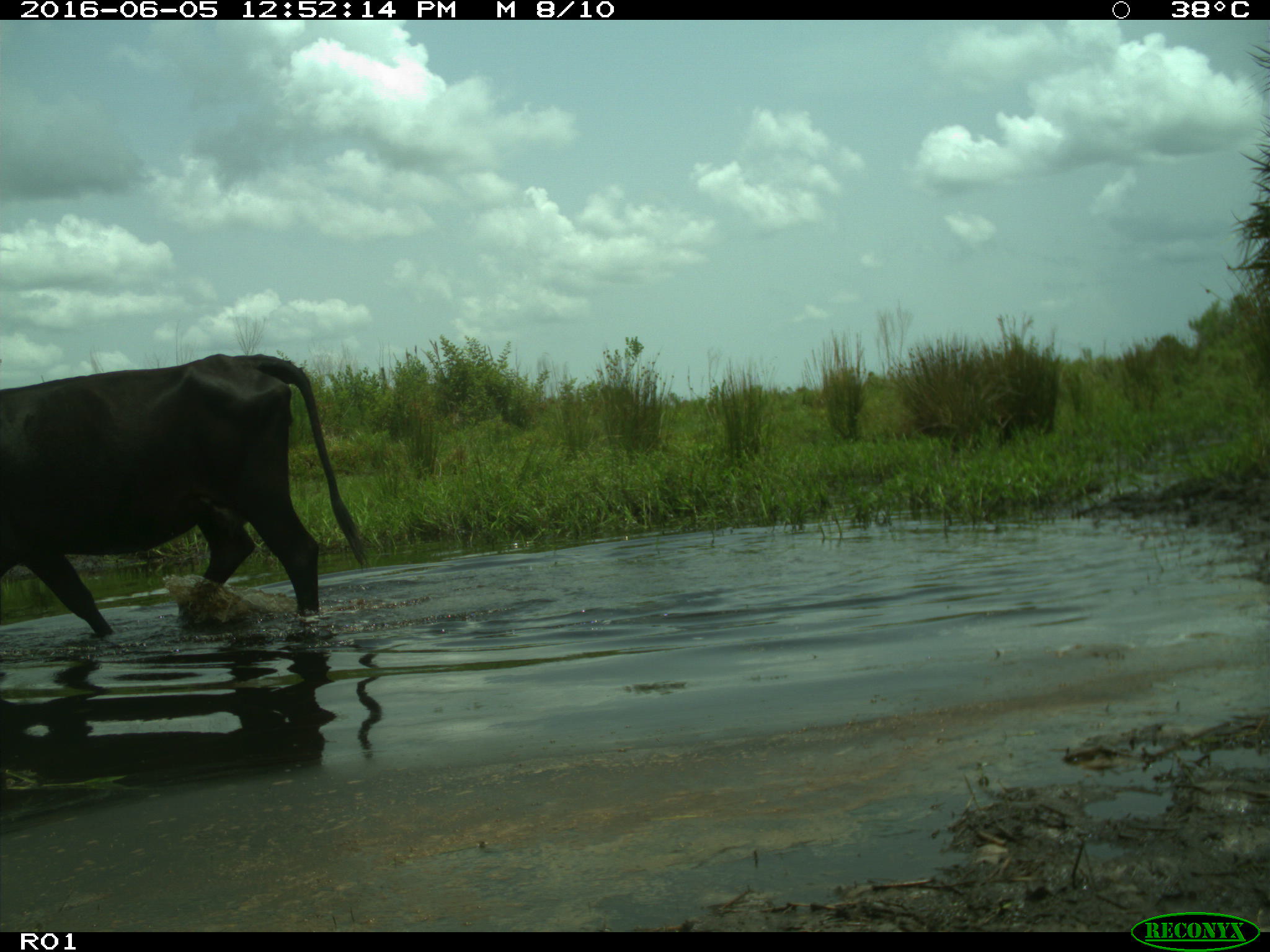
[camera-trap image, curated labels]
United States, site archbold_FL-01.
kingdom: Animalia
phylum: Chordata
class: Mammalia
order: Artiodactyla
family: Bovidae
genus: Bos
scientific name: Bos taurus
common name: domestic cow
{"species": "Bos taurus (domestic cow)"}